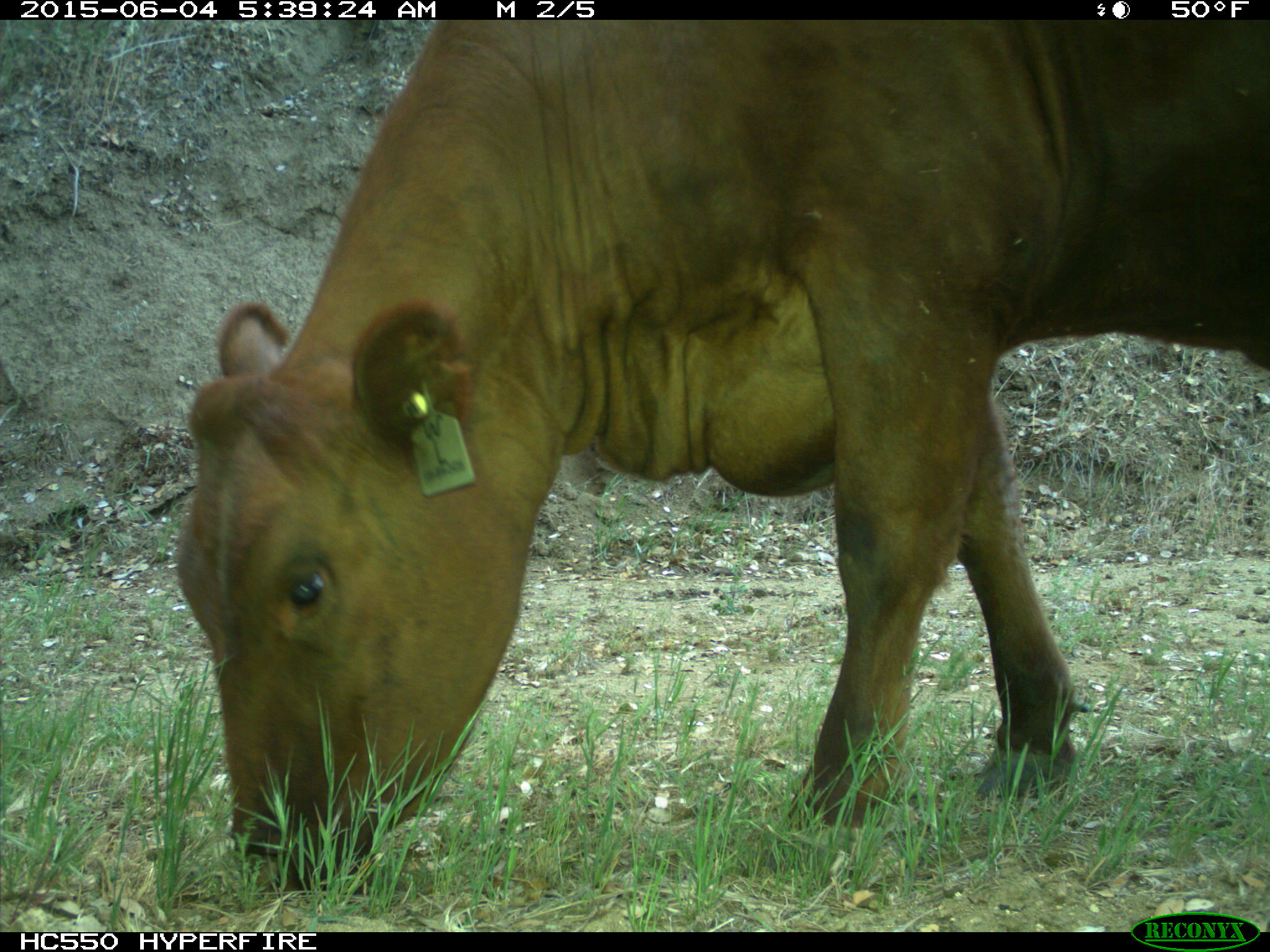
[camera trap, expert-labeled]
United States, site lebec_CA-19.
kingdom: Animalia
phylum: Chordata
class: Mammalia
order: Artiodactyla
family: Bovidae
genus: Bos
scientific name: Bos taurus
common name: domestic cow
Bos taurus (domestic cow).